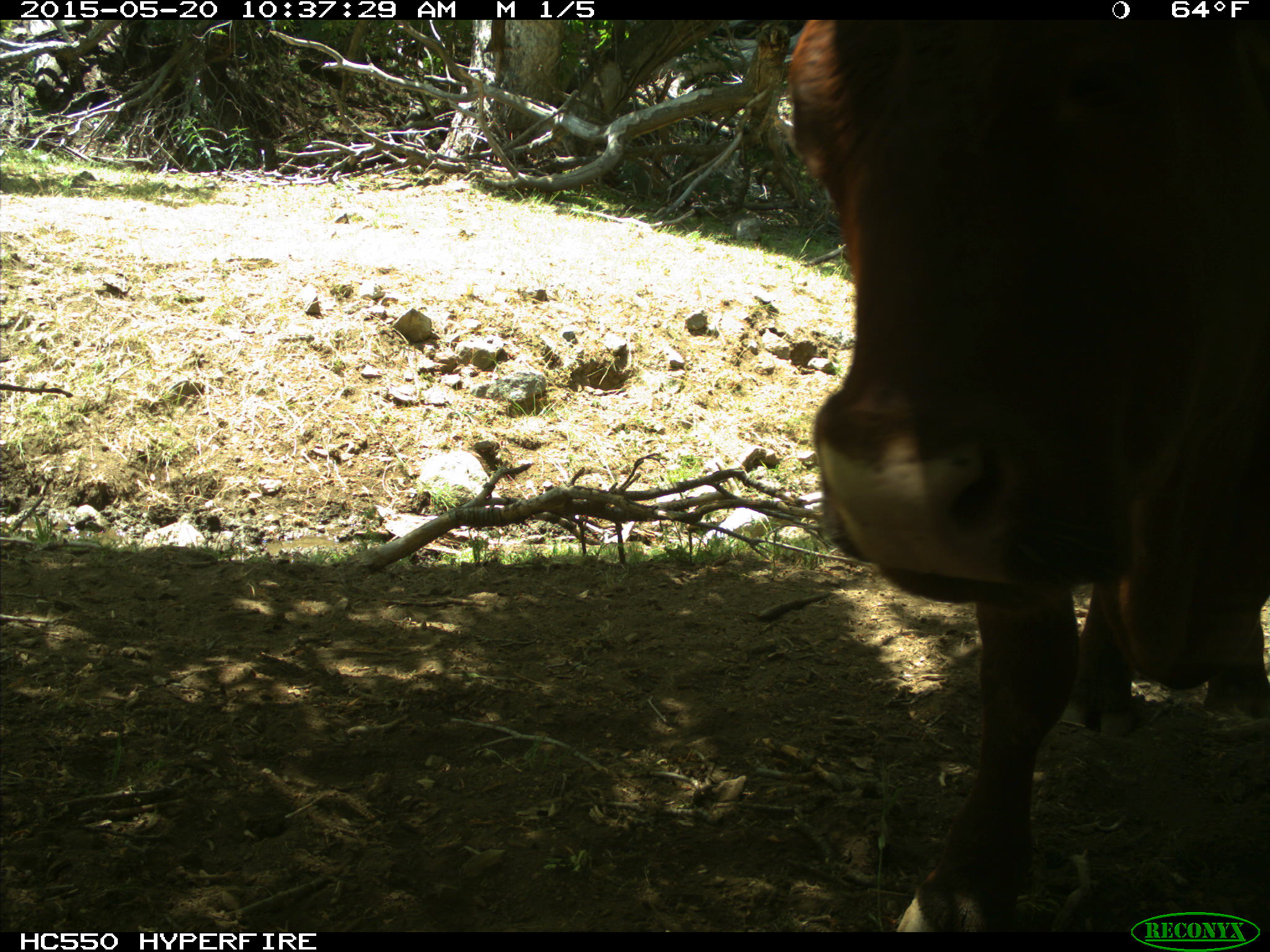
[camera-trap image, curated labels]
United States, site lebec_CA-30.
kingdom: Animalia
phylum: Chordata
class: Mammalia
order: Artiodactyla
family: Bovidae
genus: Bos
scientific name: Bos taurus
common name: domestic cow